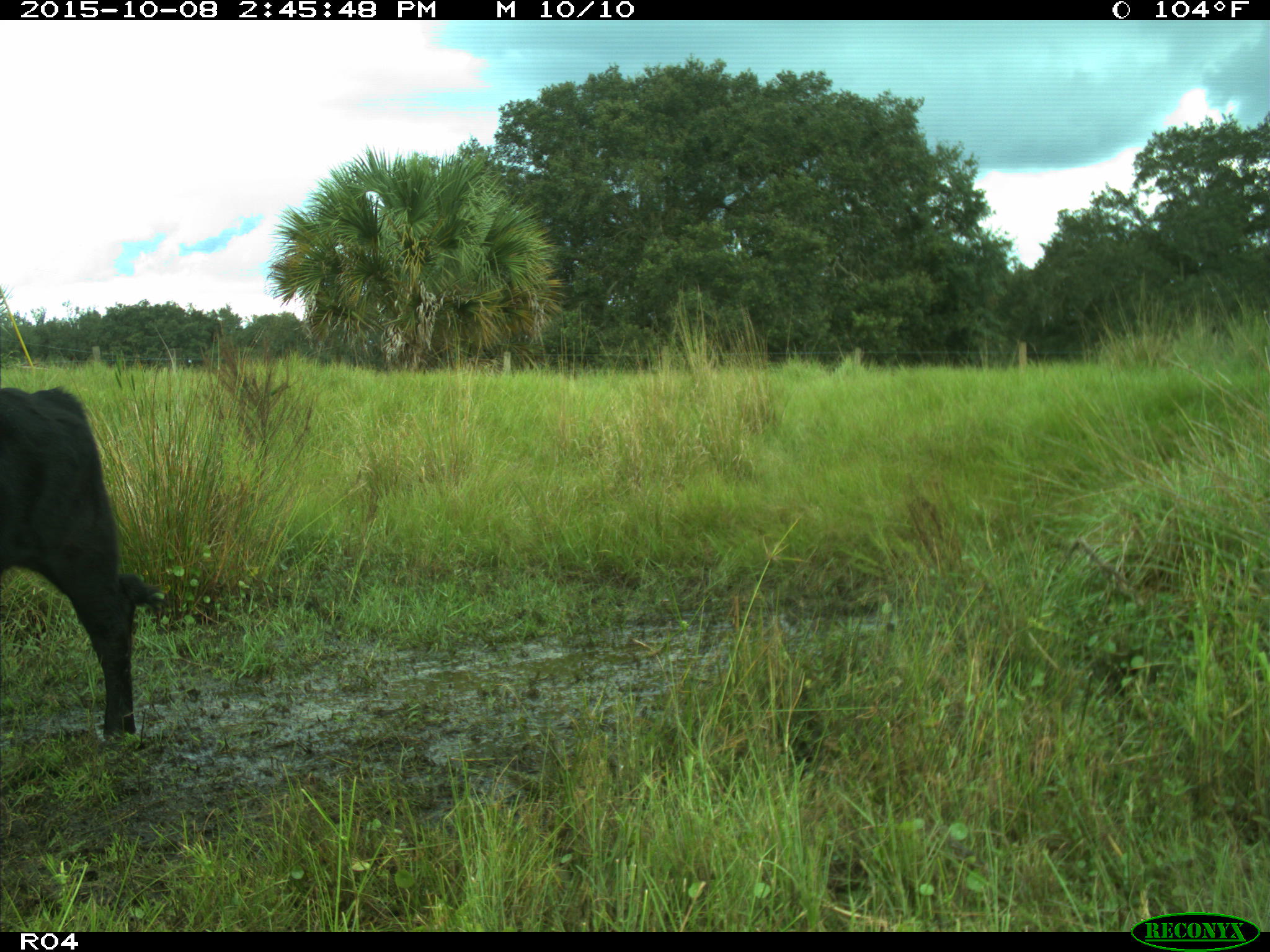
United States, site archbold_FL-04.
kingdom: Animalia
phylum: Chordata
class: Mammalia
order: Artiodactyla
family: Bovidae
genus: Bos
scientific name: Bos taurus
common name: domestic cow